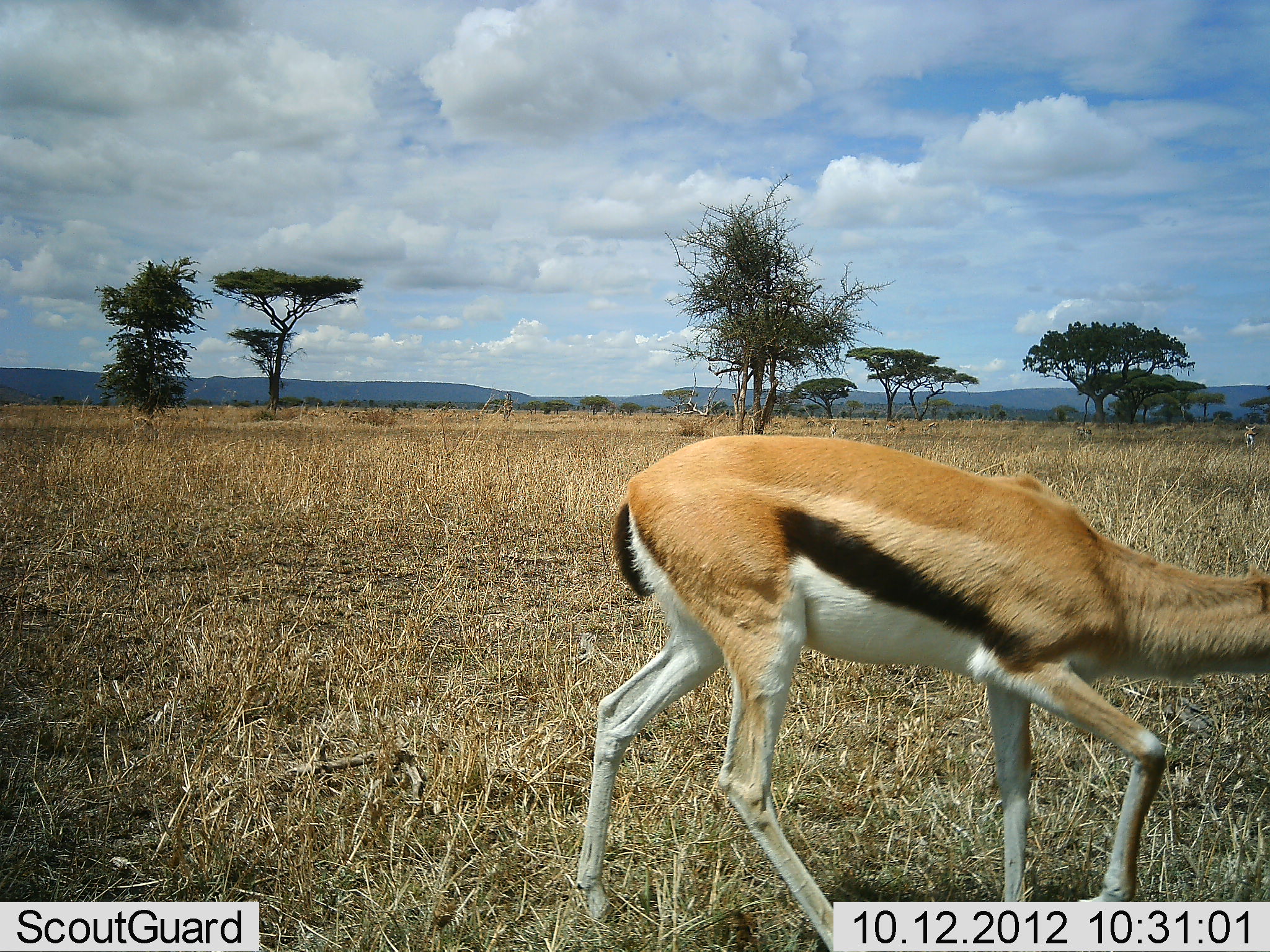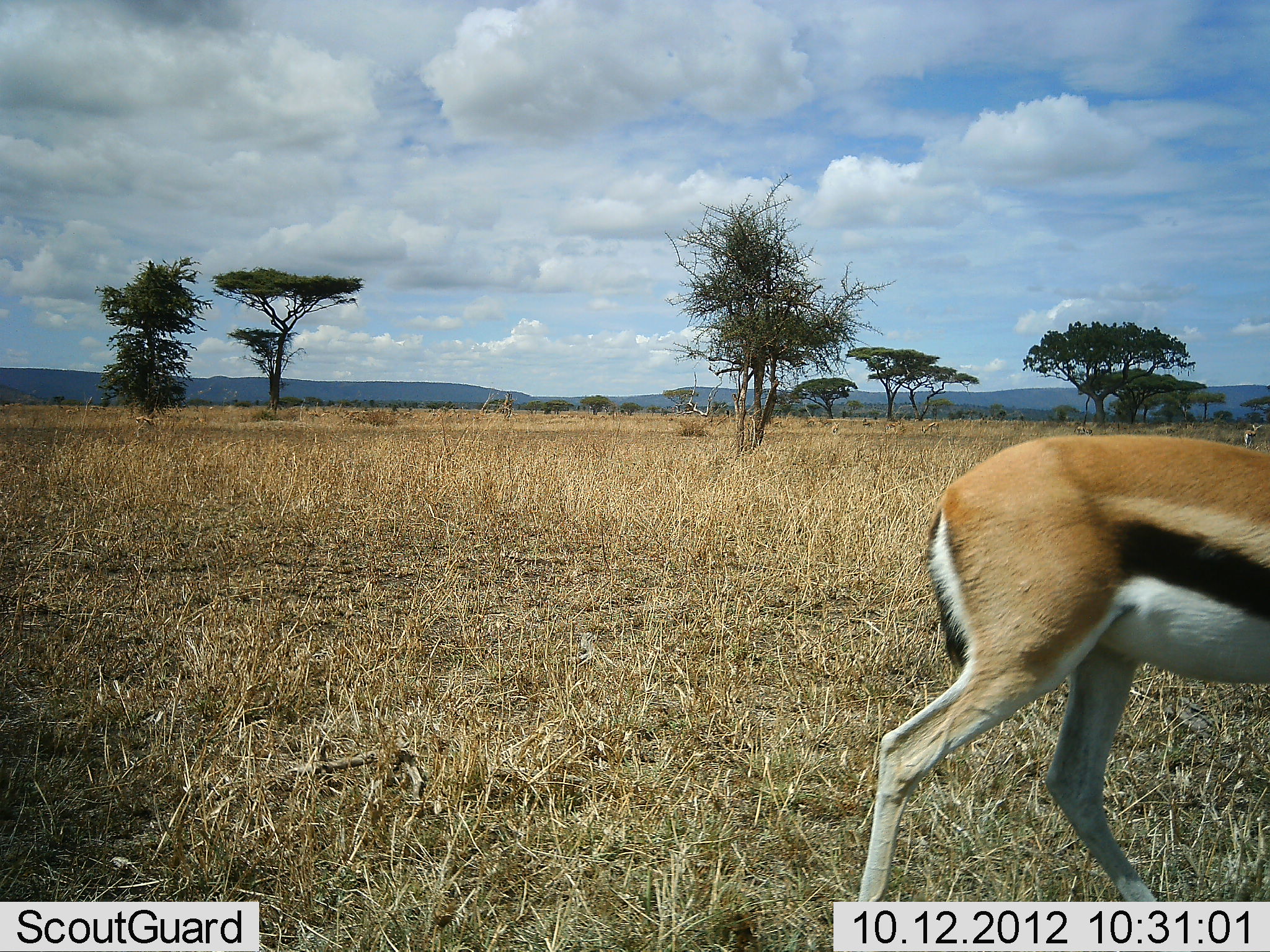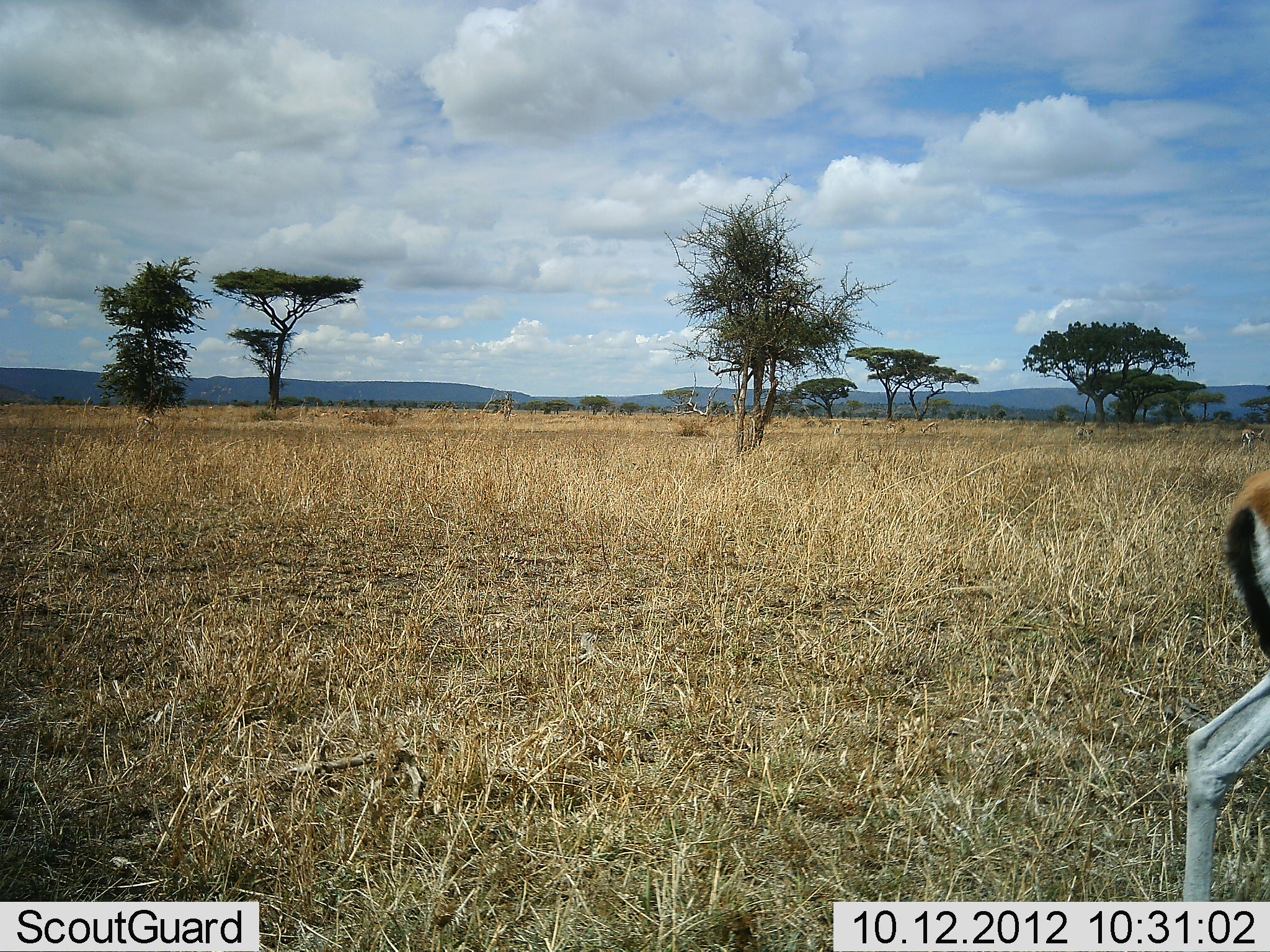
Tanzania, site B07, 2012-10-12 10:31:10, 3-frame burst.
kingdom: Animalia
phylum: Chordata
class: Mammalia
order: Artiodactyla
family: Bovidae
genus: Eudorcas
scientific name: Eudorcas thomsonii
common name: thomson's gazelle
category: gazellethomsons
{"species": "gazellethomsons (thomson's gazelle) (Eudorcas thomsonii)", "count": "1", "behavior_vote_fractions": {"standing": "20%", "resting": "0%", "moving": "90%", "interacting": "0%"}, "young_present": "0%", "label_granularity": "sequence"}